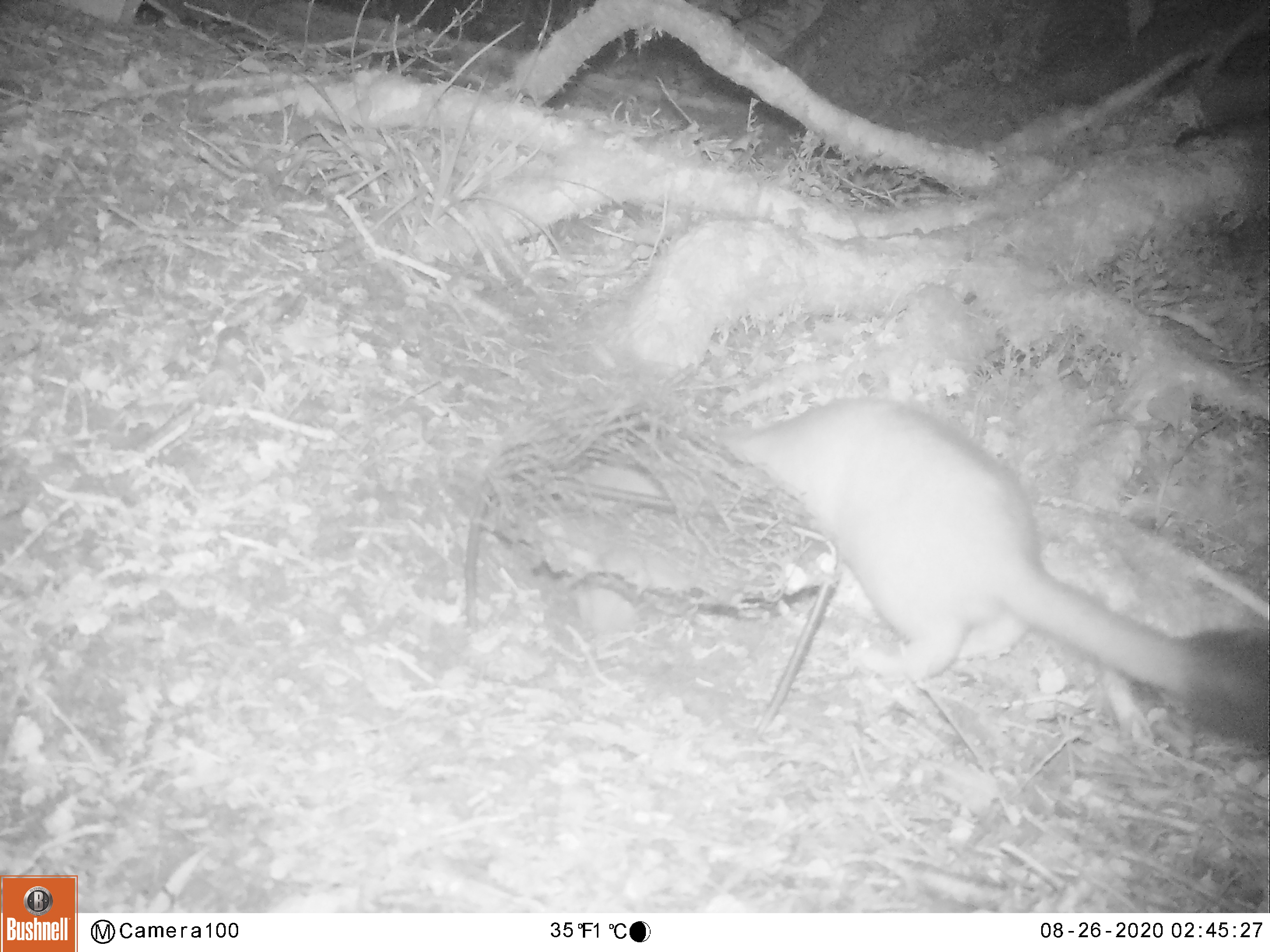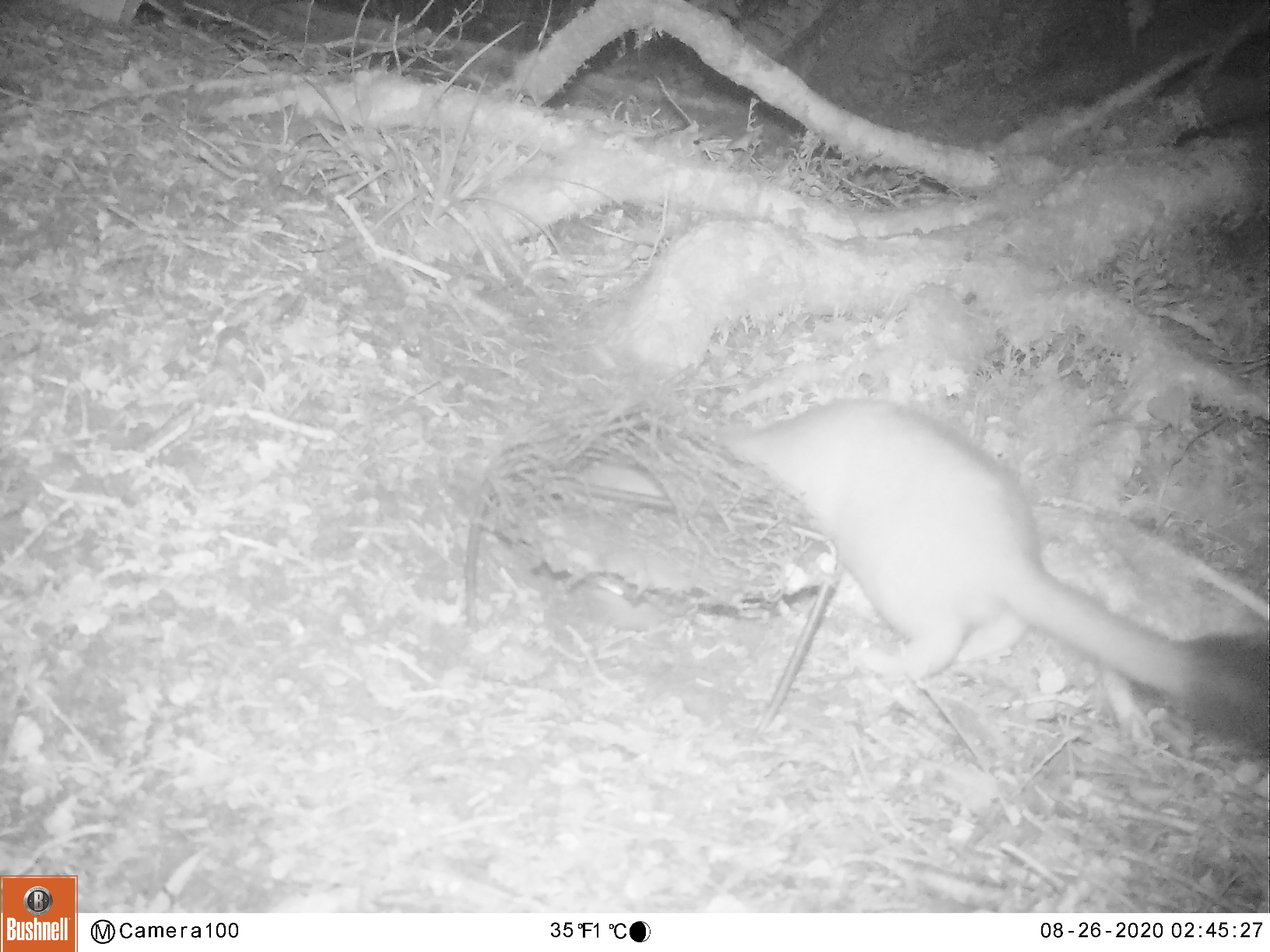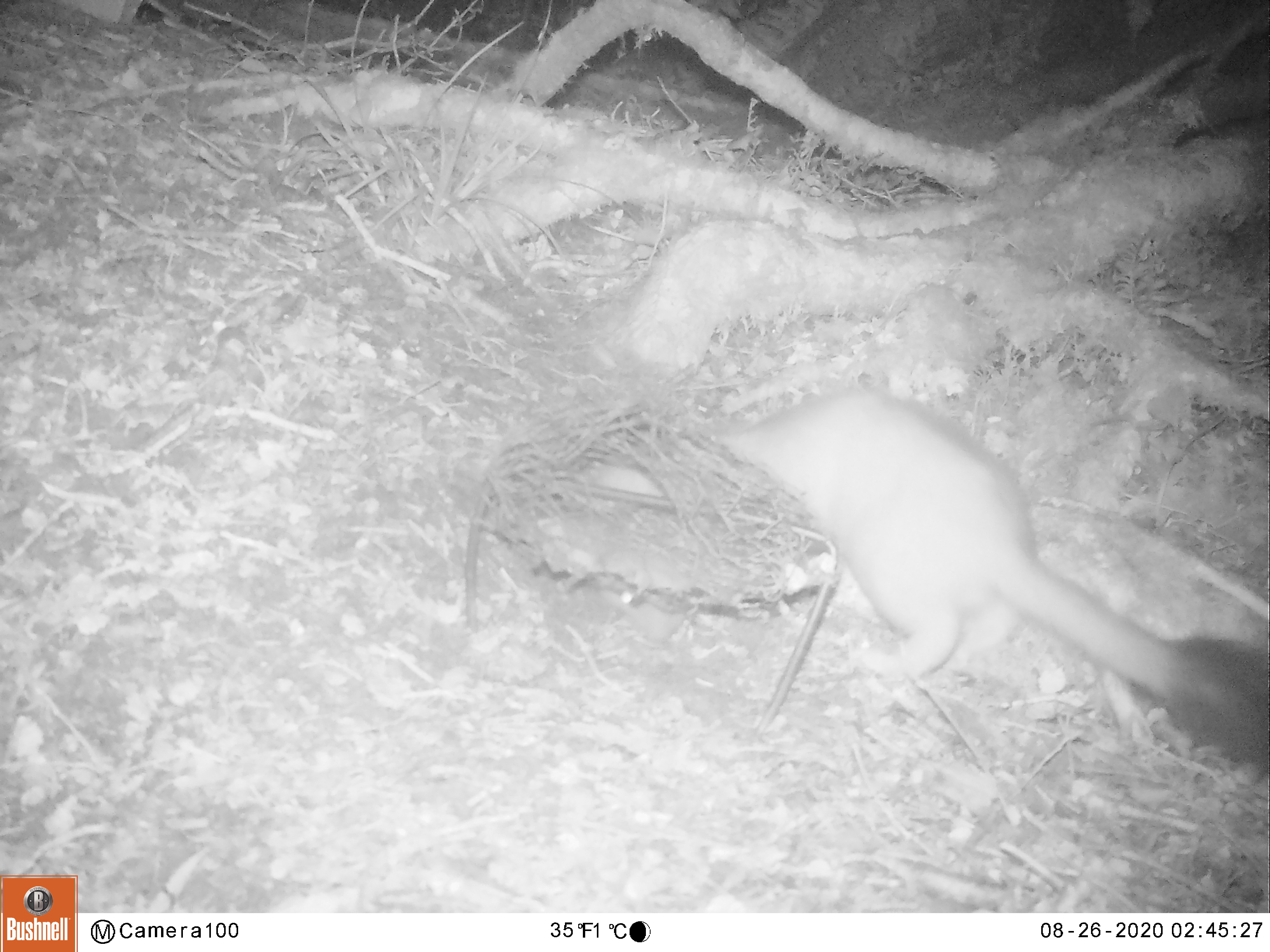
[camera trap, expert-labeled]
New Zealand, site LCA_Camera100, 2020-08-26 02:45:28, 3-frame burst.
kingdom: Animalia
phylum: Chordata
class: Mammalia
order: Carnivora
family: Mustelidae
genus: Mustela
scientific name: Mustela erminea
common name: stoat